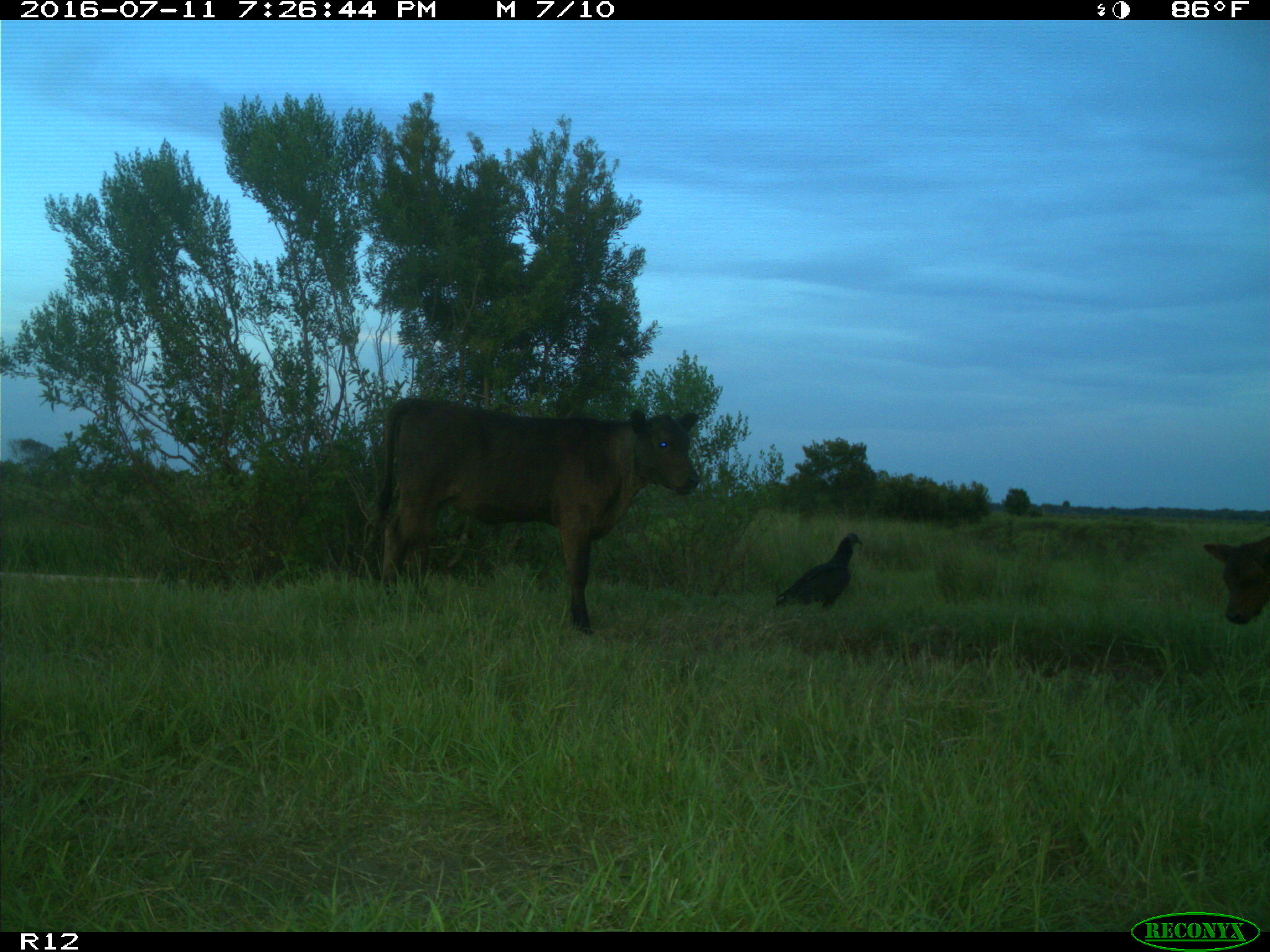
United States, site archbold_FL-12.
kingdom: Animalia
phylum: Chordata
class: Mammalia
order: Artiodactyla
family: Bovidae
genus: Bos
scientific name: Bos taurus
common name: domestic cow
Bos taurus (domestic cow).